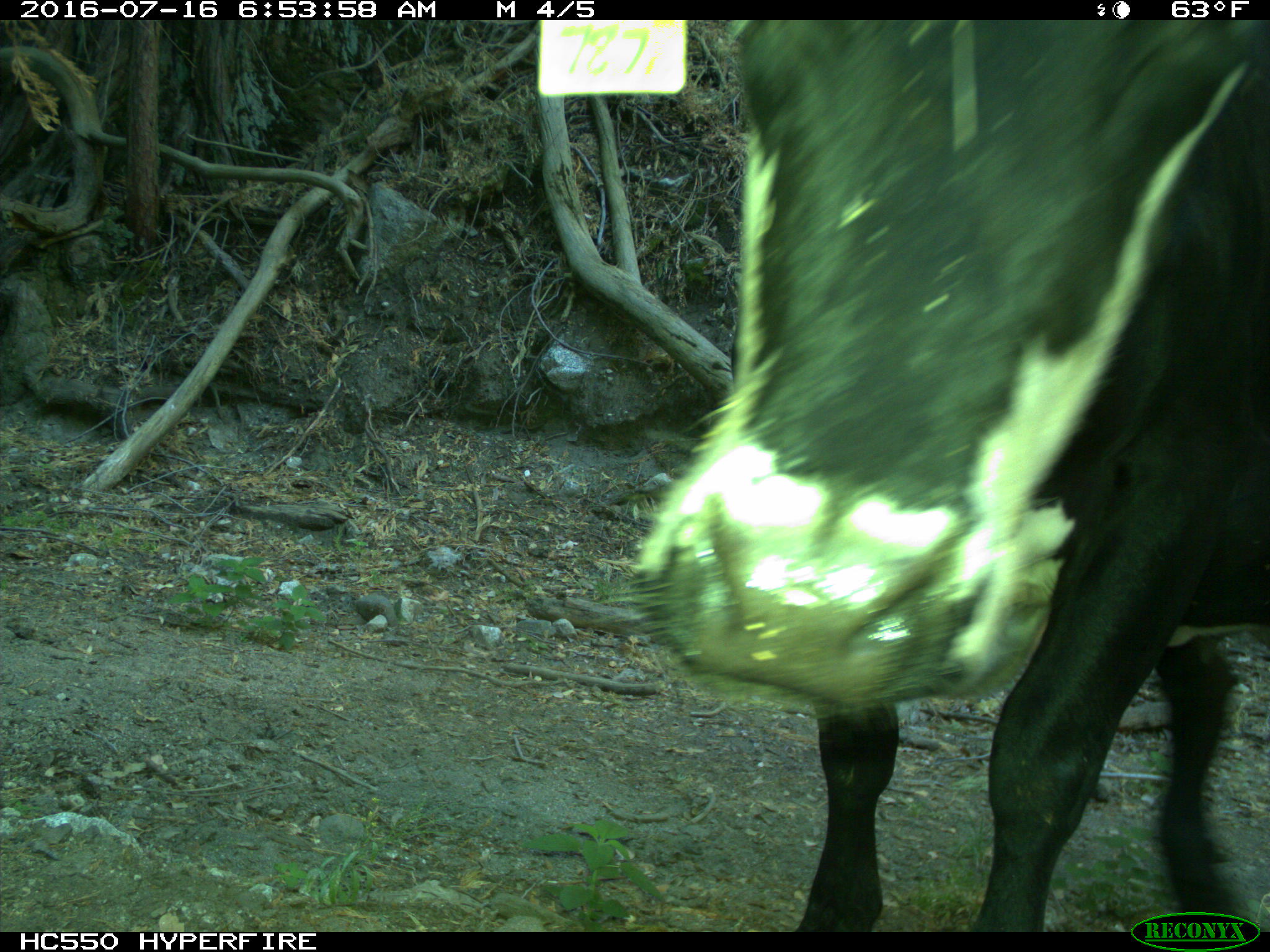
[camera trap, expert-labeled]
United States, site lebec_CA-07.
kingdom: Animalia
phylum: Chordata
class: Mammalia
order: Artiodactyla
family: Bovidae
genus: Bos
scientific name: Bos taurus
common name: domestic cow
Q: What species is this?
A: Bos taurus (domestic cow).